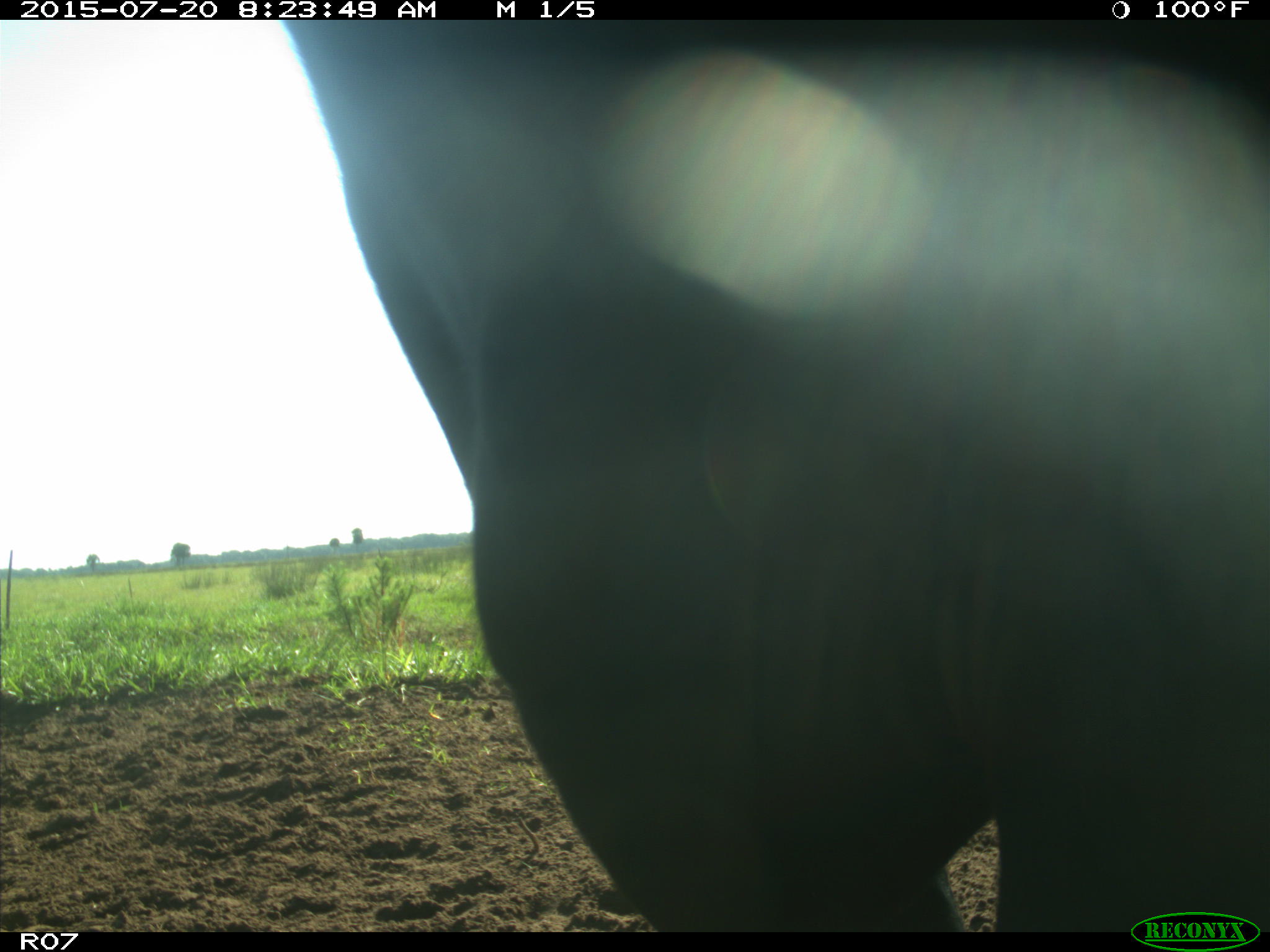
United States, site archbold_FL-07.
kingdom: Animalia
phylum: Chordata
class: Mammalia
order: Artiodactyla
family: Bovidae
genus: Bos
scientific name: Bos taurus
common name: domestic cow